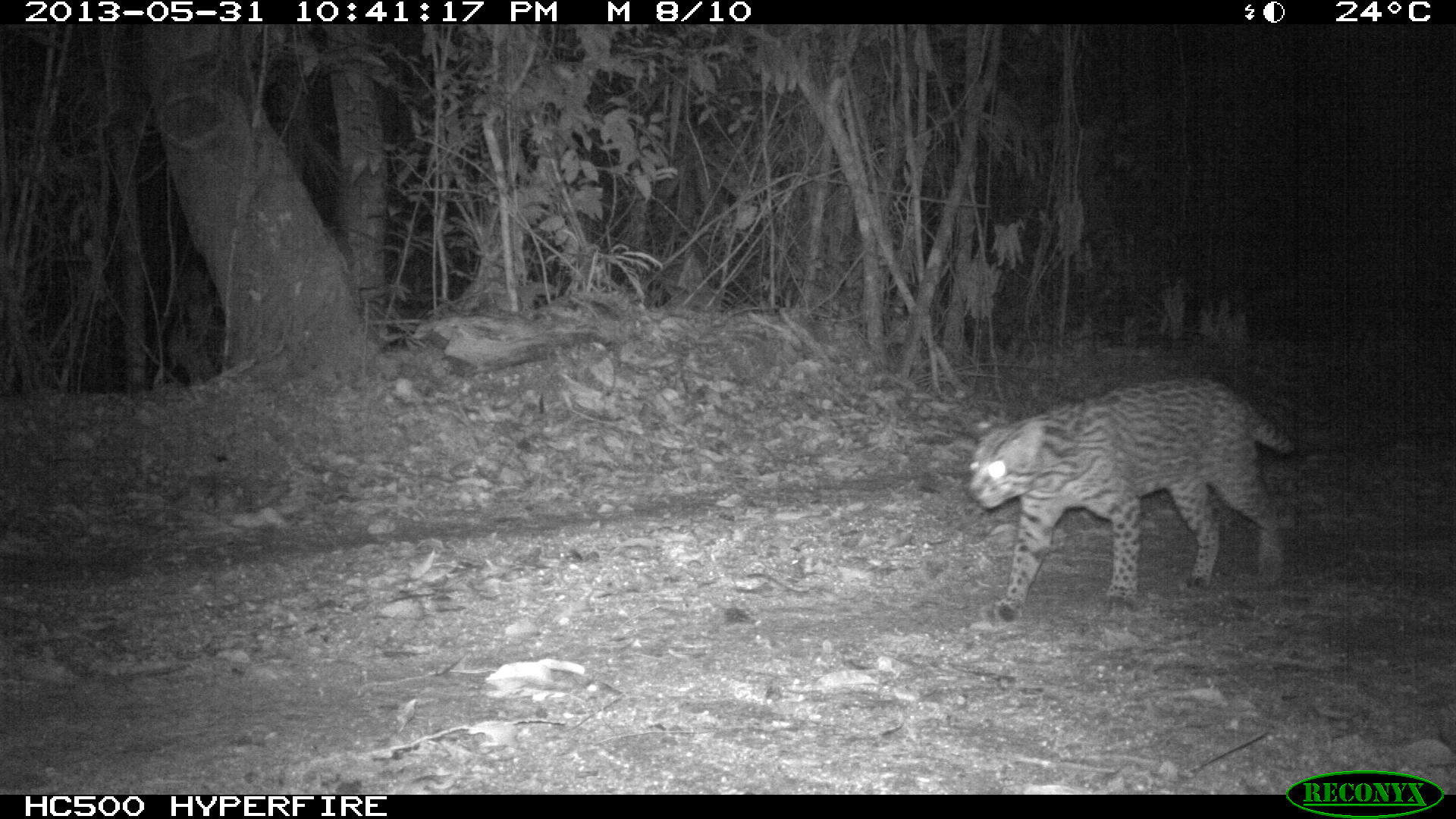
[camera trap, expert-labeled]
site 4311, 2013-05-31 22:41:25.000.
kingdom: Animalia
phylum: Chordata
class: Mammalia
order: Carnivora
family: Felidae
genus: Leopardus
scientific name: Leopardus pardalis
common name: ocelot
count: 1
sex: female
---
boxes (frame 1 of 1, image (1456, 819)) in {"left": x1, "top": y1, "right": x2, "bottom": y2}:
leopardus pardalis: {"left": 965, "top": 379, "right": 1294, "bottom": 624}